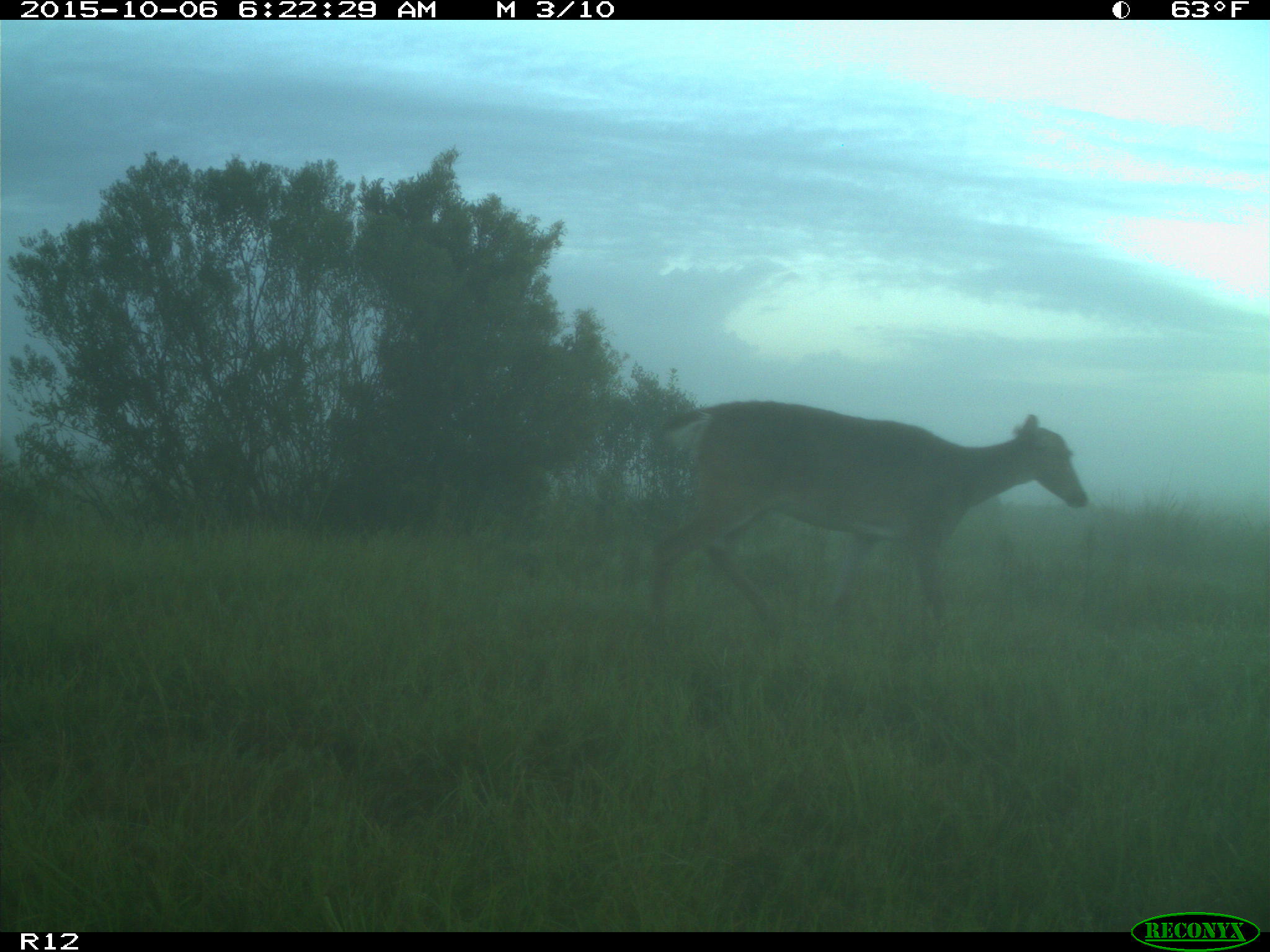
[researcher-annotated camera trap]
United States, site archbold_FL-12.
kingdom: Animalia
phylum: Chordata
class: Mammalia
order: Artiodactyla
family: Cervidae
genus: Odocoileus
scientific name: Odocoileus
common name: deer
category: unidentified deer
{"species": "unidentified deer (deer) (Odocoileus)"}